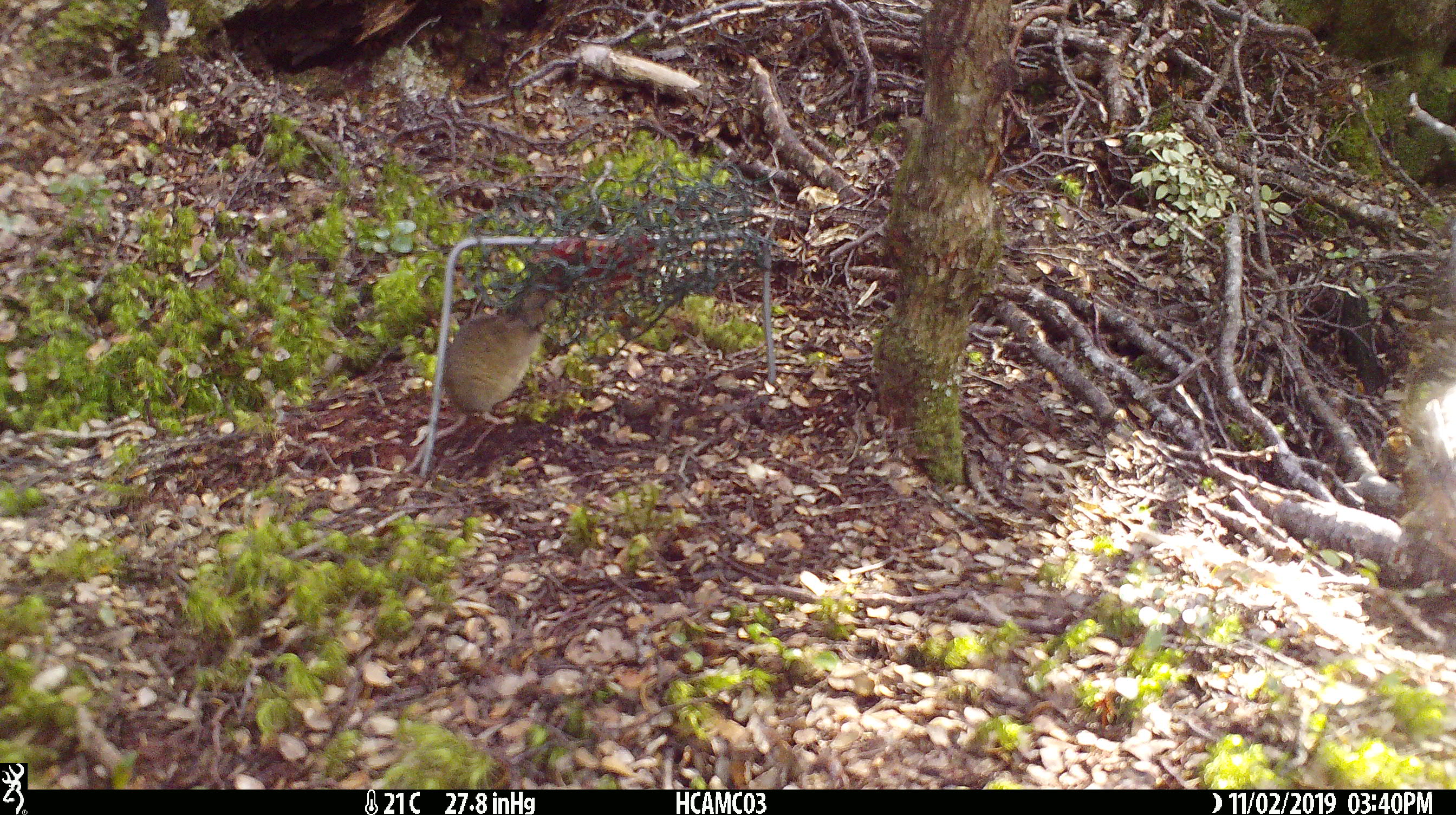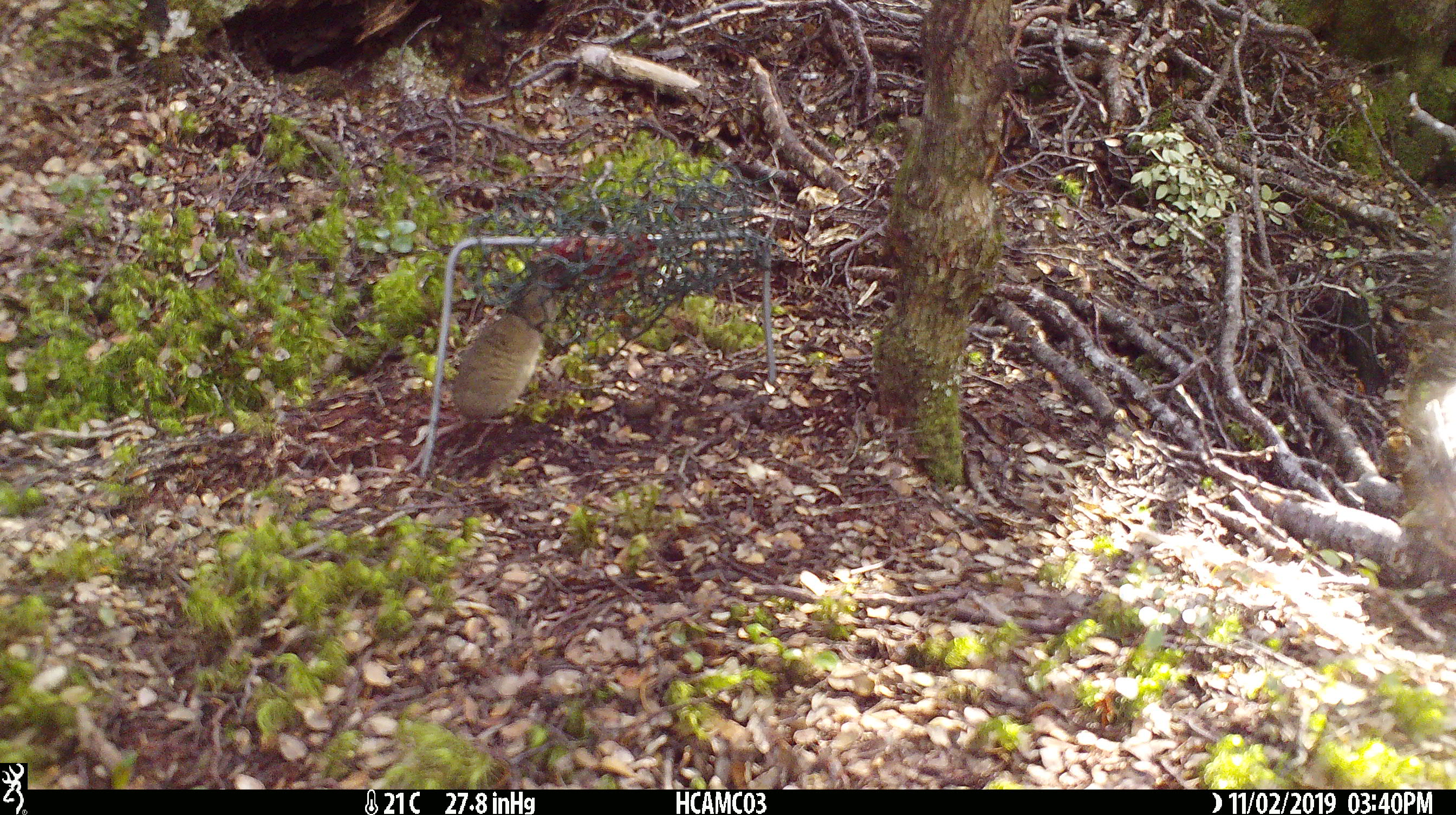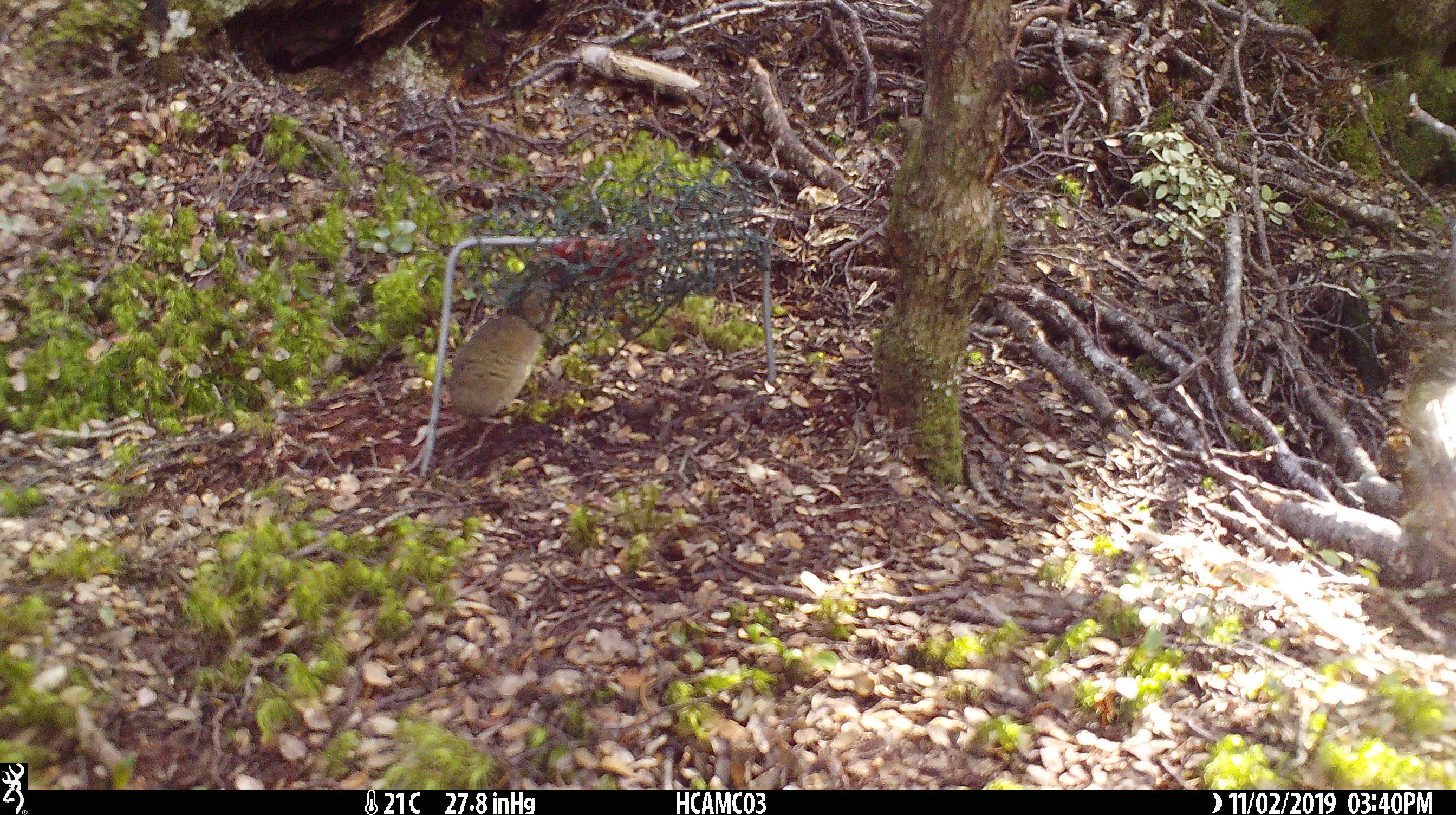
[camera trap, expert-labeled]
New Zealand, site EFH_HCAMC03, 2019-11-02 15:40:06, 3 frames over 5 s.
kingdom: Animalia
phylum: Chordata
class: Mammalia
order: Rodentia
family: Muridae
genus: Mus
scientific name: Mus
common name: mouse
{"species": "mouse (Mus)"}